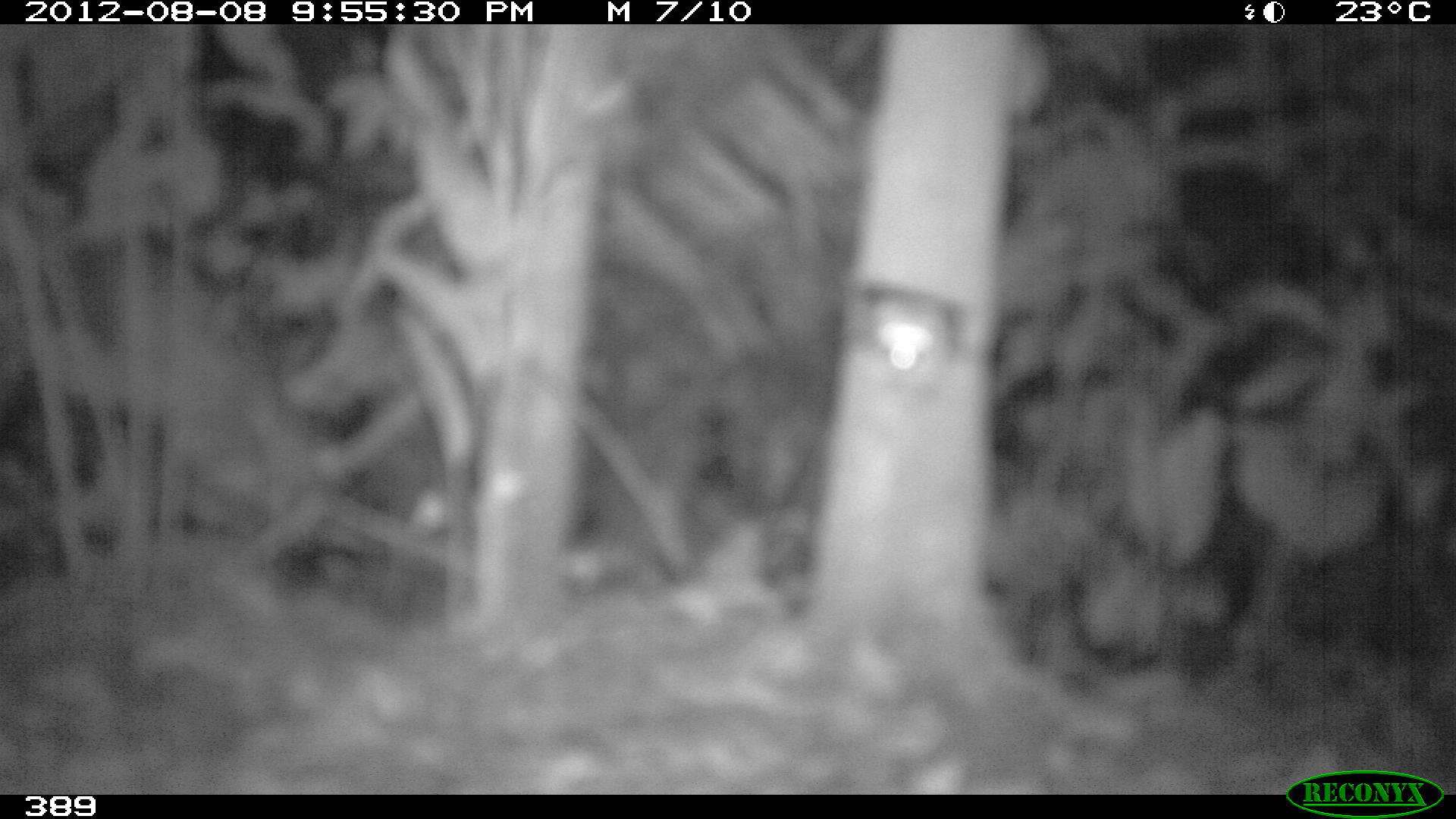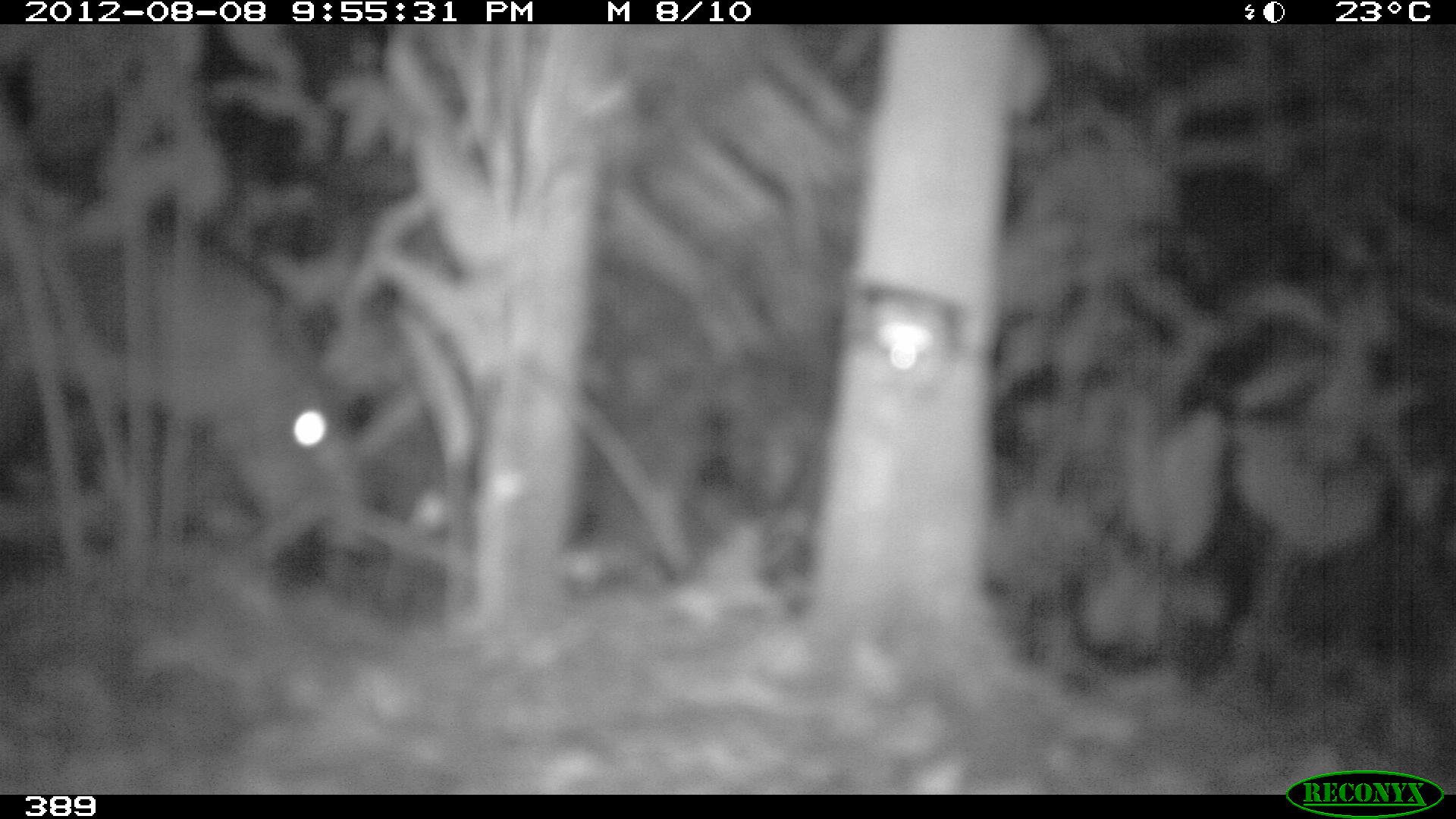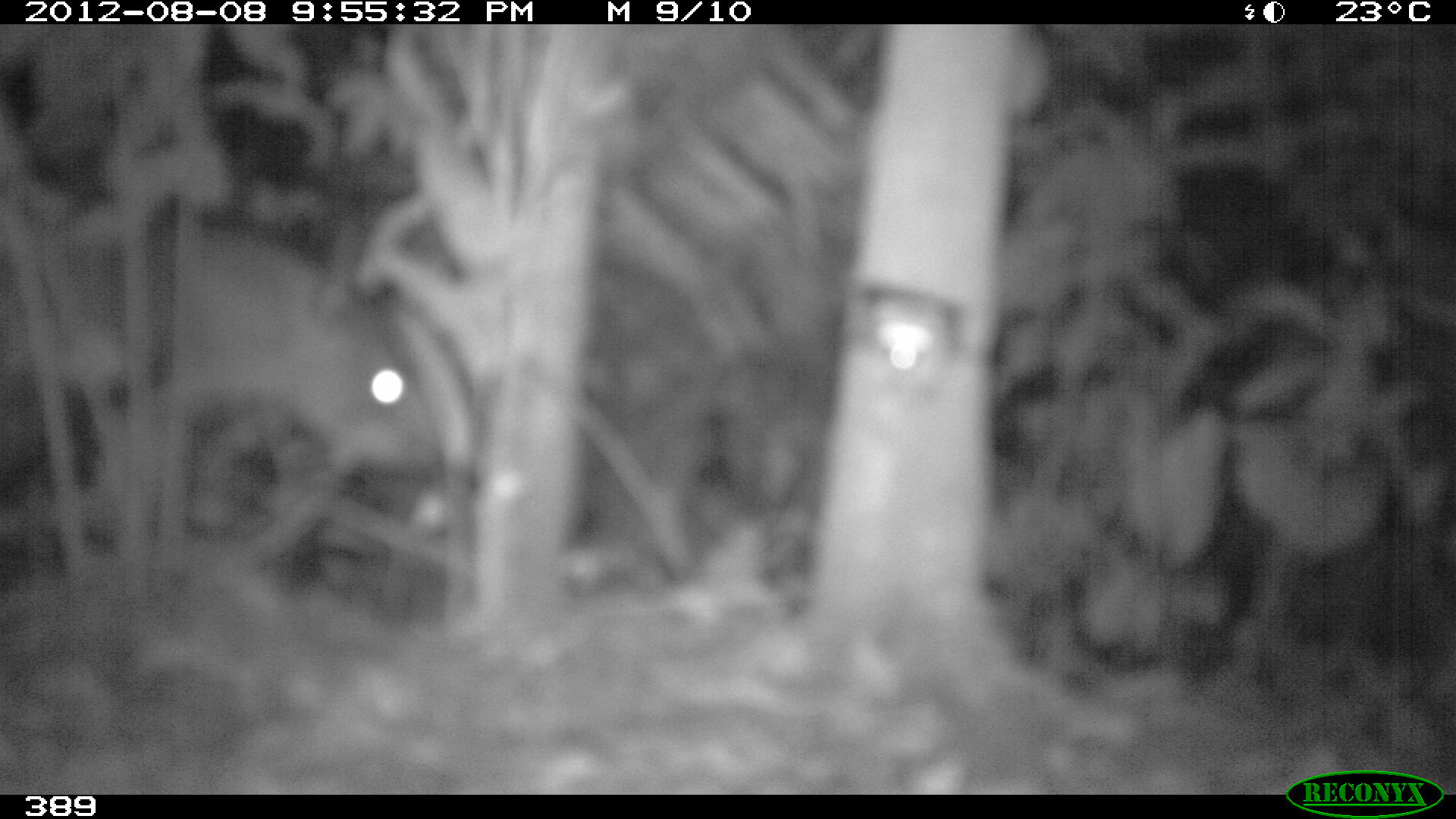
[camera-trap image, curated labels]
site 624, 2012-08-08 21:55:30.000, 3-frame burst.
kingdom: Animalia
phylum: Chordata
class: Mammalia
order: Perissodactyla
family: Tapiridae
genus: Tapirus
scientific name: Tapirus terrestris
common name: south american tapir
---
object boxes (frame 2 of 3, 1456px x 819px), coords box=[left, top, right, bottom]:
tapirus terrestris: box=[0, 193, 371, 553]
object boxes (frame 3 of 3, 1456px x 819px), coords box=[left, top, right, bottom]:
tapirus terrestris: box=[93, 227, 442, 484]